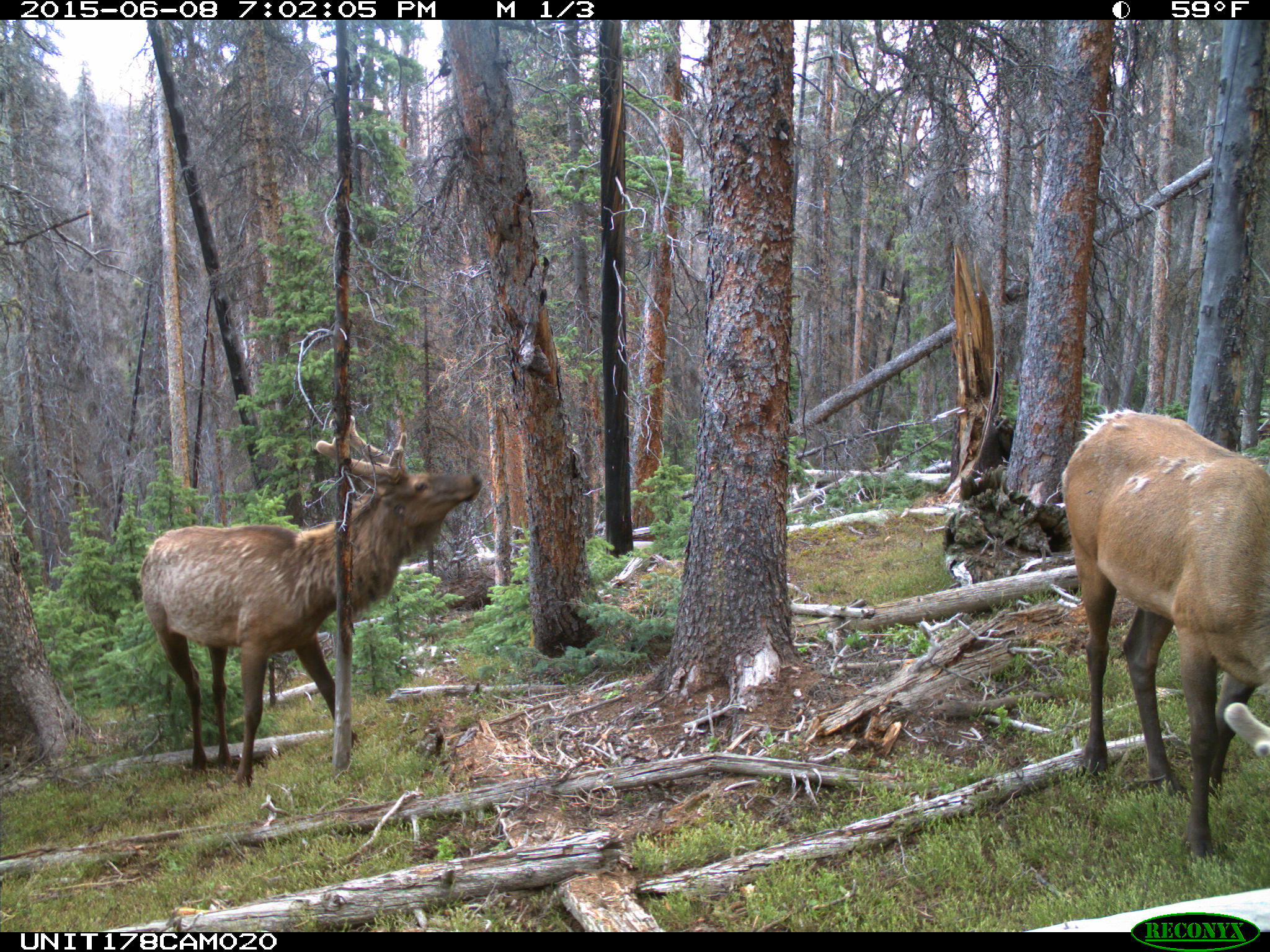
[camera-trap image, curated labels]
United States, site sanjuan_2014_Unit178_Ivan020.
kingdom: Animalia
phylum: Chordata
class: Mammalia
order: Artiodactyla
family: Cervidae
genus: Cervus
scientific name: Cervus elaphus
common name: red deer